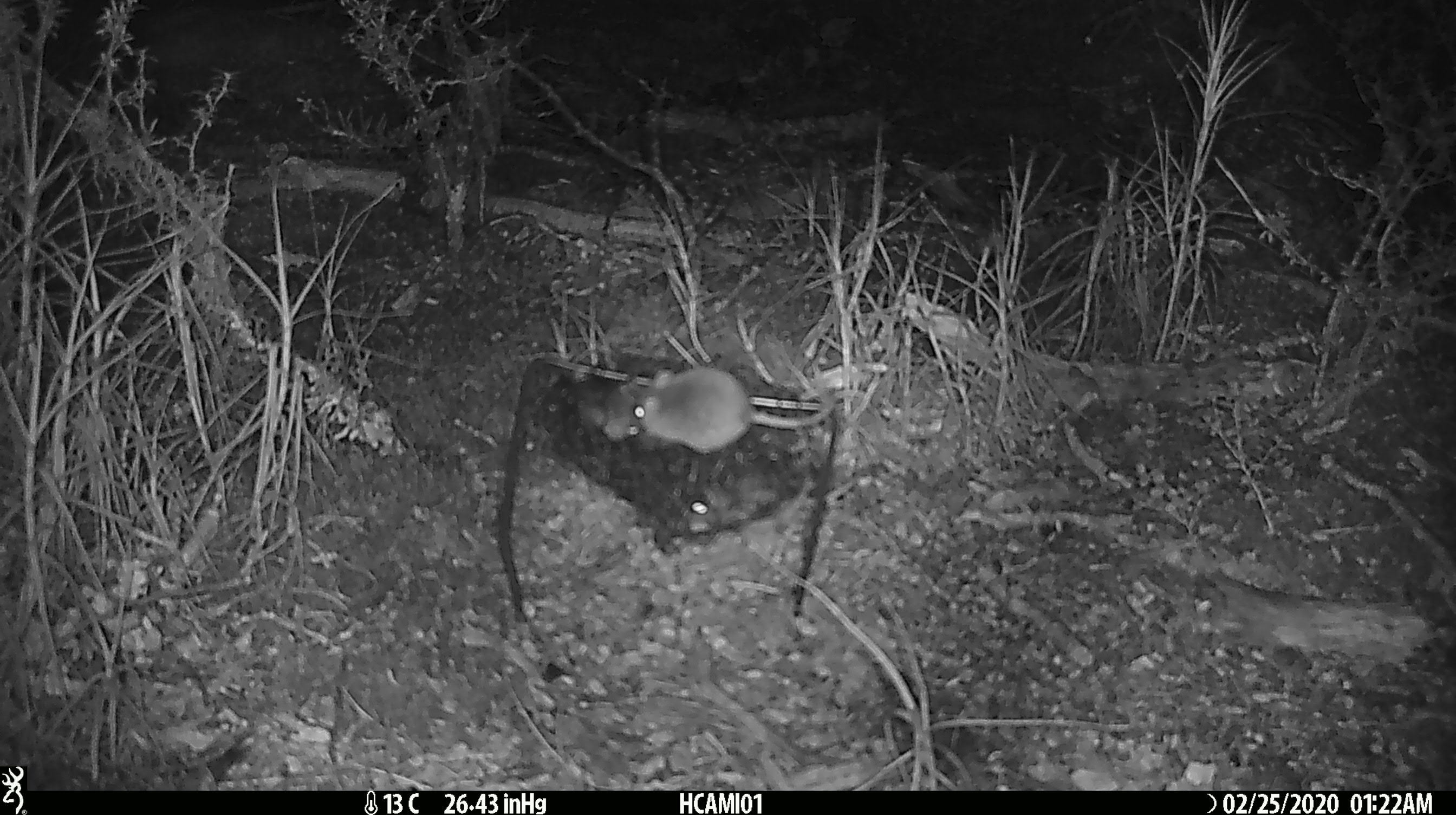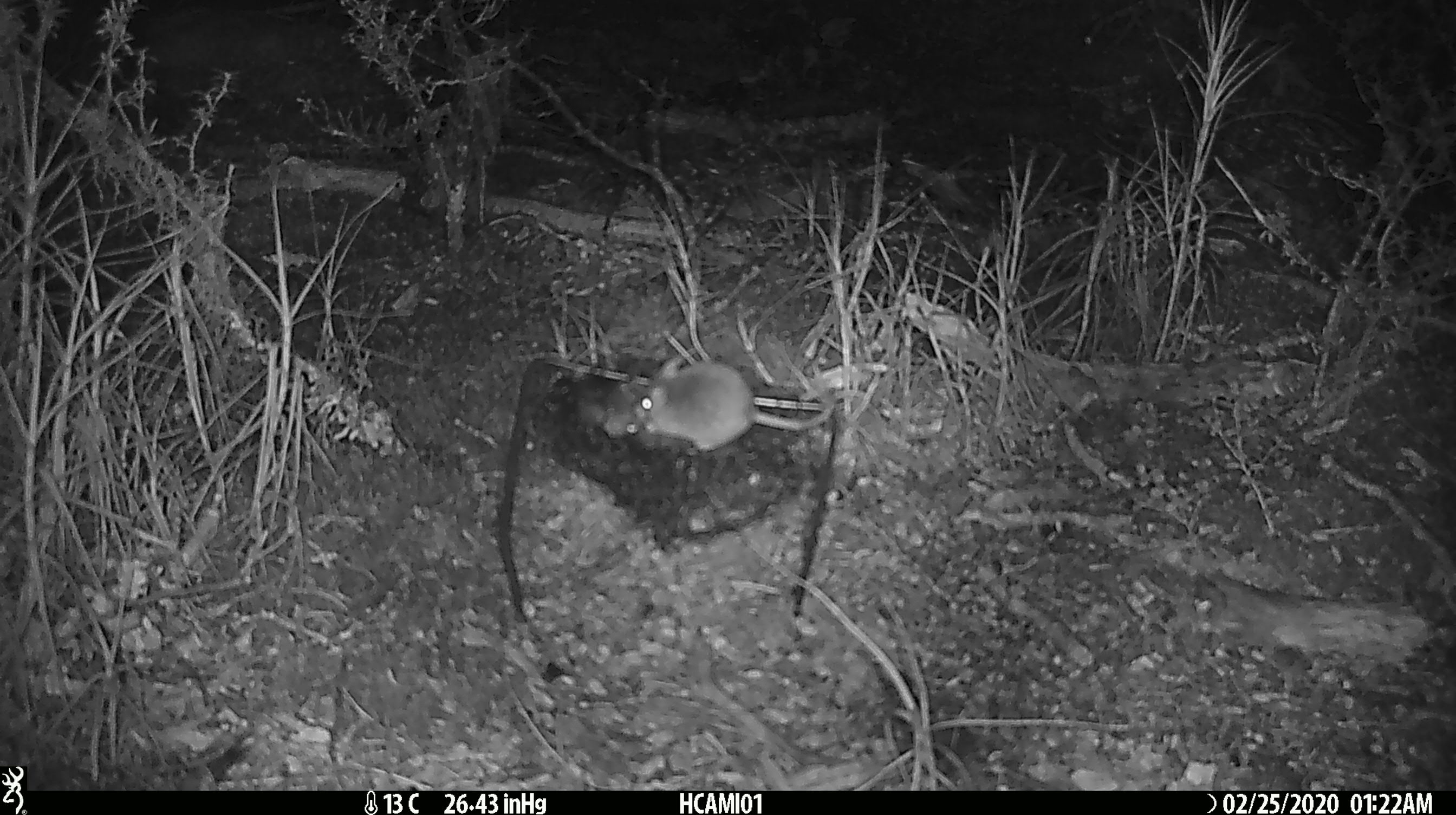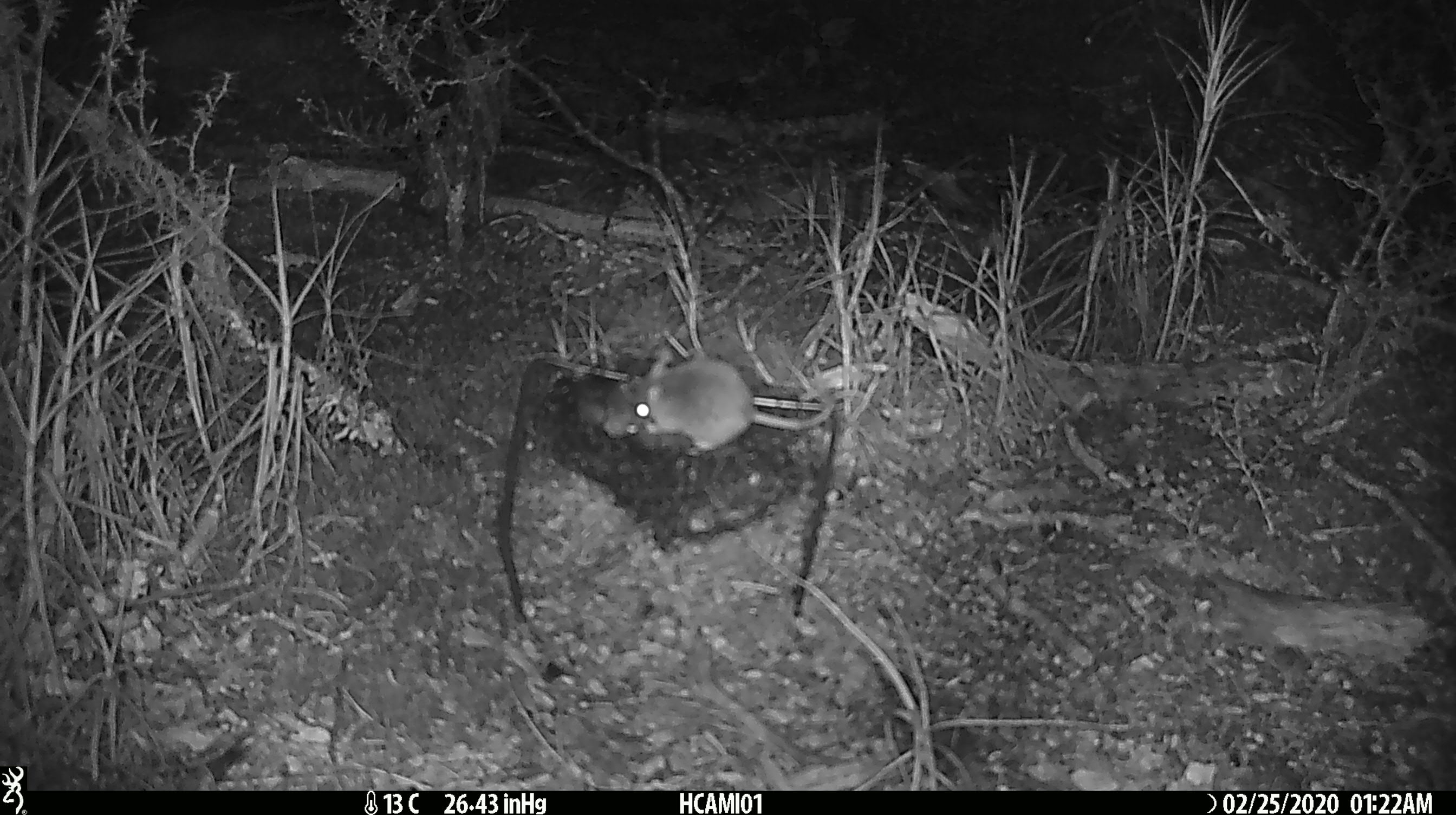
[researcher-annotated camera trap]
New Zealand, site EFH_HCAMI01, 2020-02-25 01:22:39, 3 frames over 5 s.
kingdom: Animalia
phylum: Chordata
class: Mammalia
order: Rodentia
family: Muridae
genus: Mus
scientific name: Mus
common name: mouse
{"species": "mouse (Mus)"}